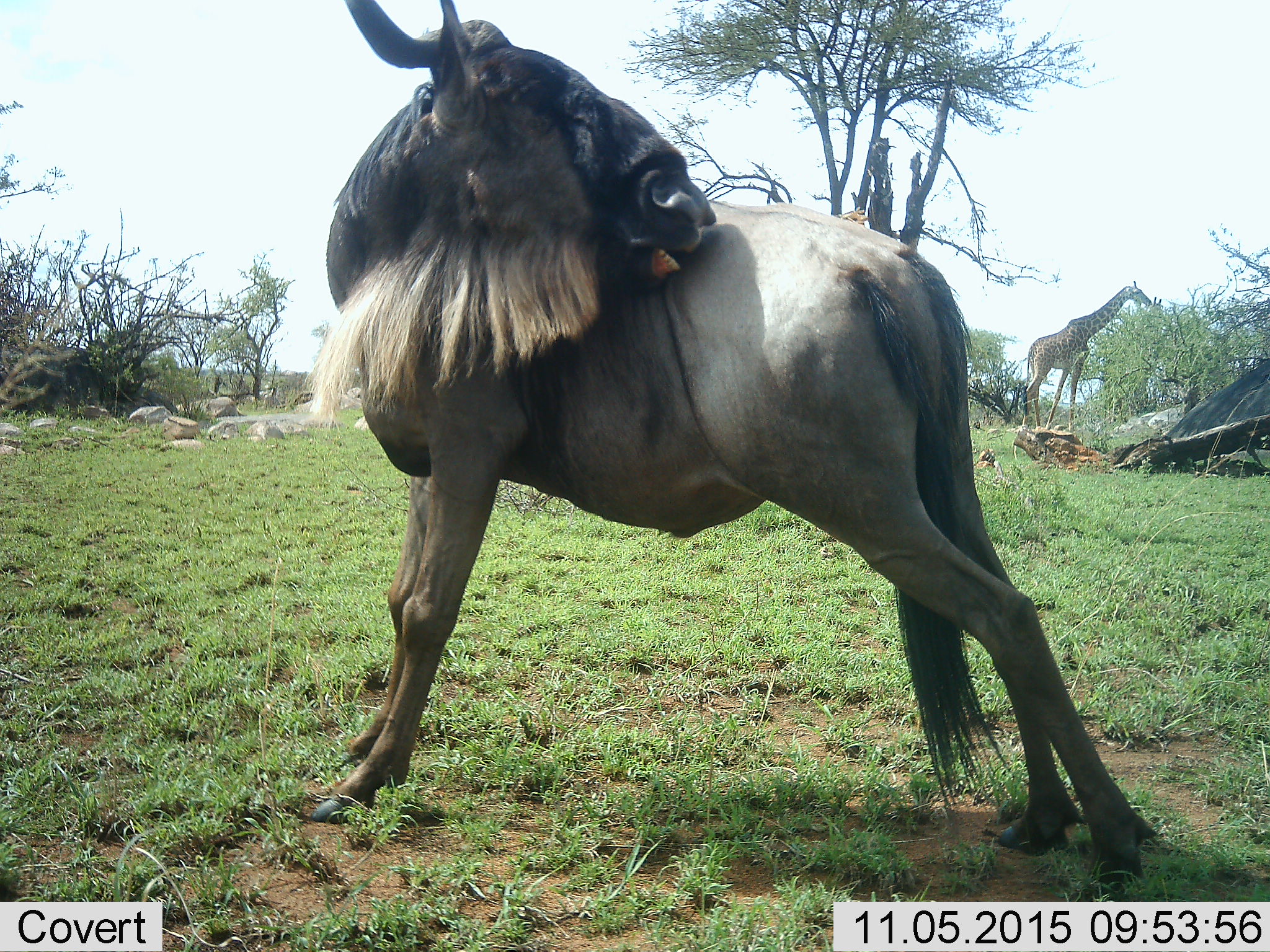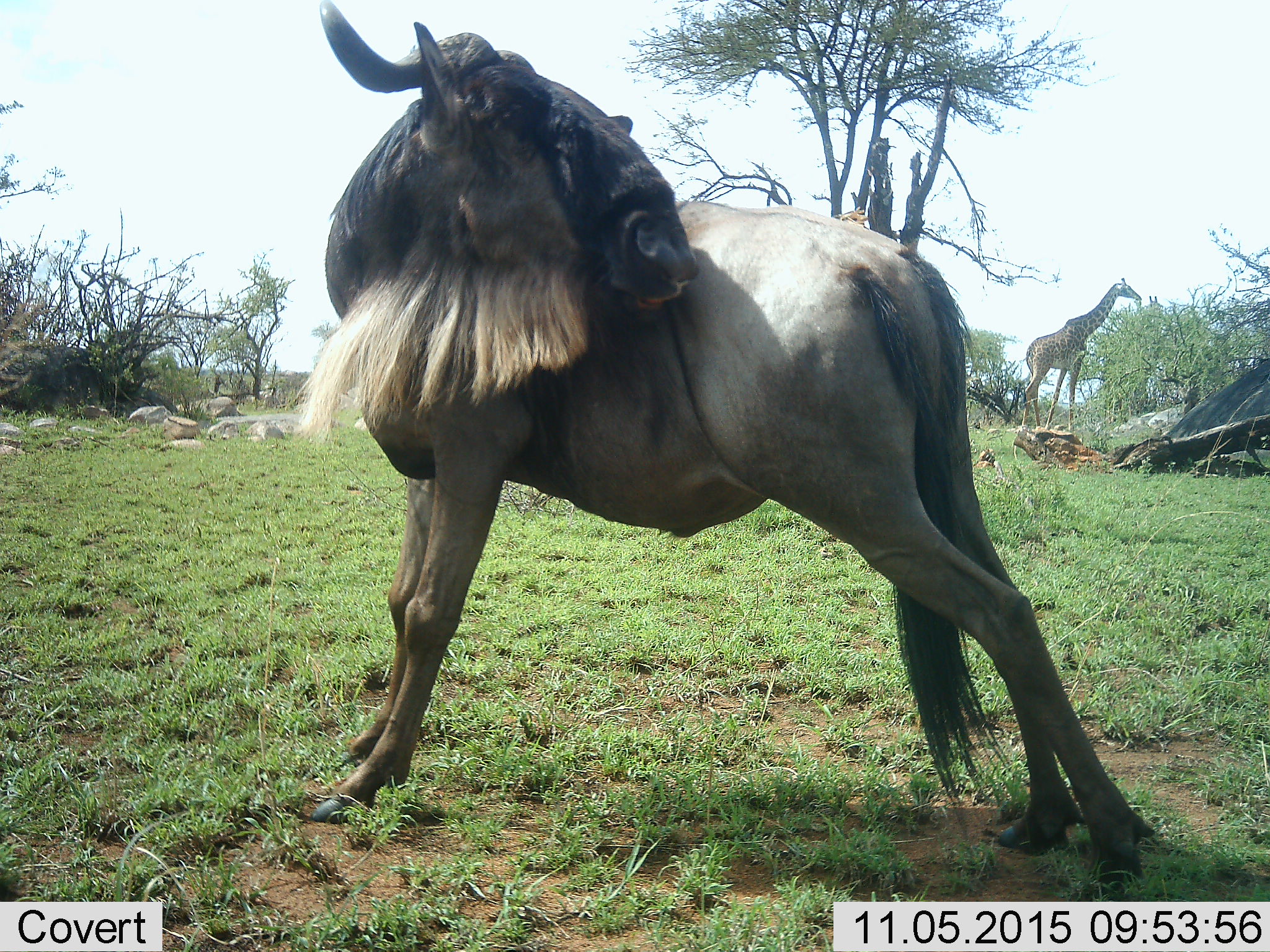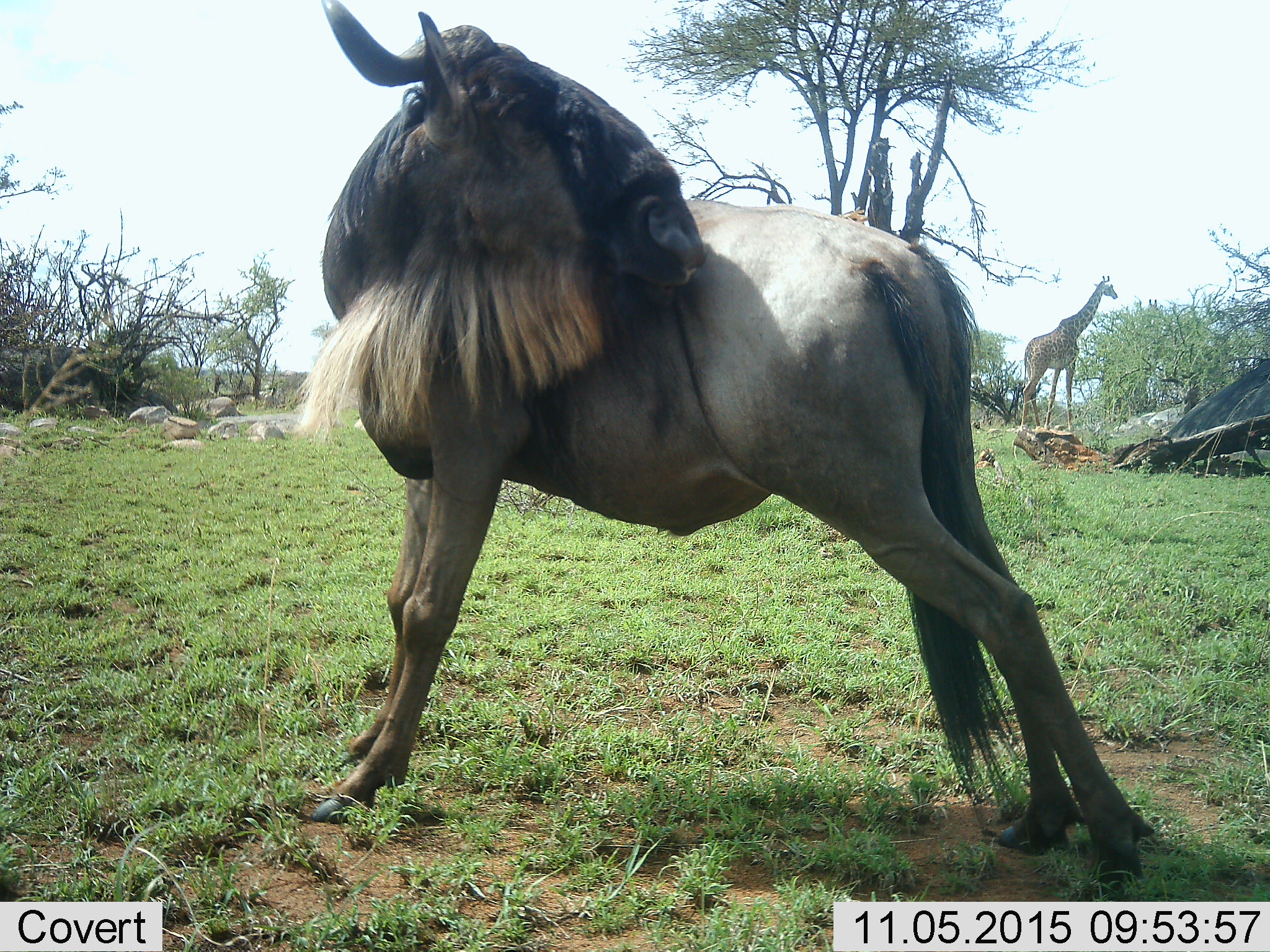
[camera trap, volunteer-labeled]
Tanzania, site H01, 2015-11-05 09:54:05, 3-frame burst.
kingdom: Animalia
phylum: Chordata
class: Mammalia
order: Artiodactyla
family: Bovidae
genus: Connochaetes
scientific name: Connochaetes taurinus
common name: blue wildebeest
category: wildebeest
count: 1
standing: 88%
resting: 0%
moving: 0%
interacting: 12%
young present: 0%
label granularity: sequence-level